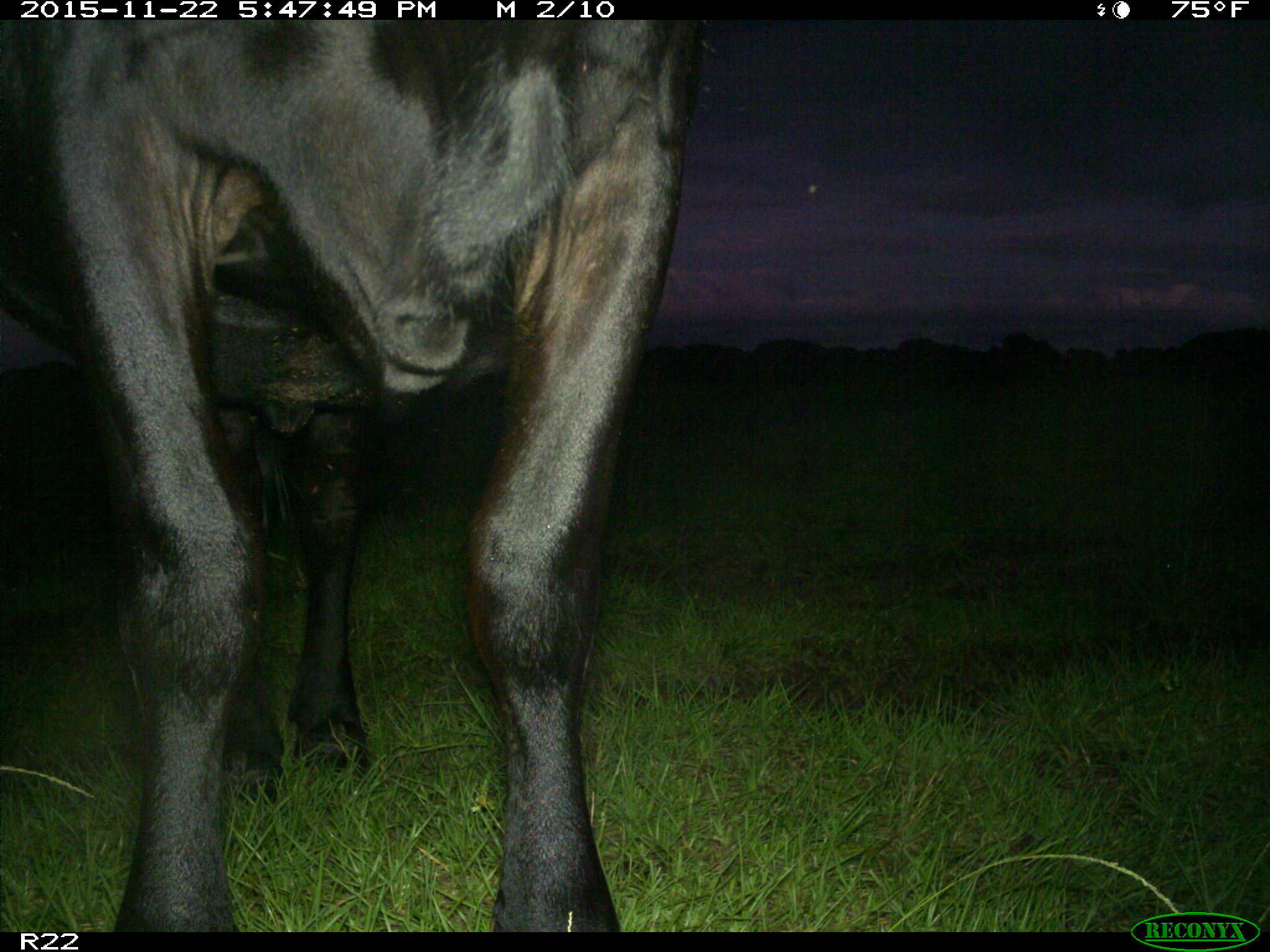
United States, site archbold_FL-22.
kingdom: Animalia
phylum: Chordata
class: Mammalia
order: Artiodactyla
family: Bovidae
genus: Bos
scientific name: Bos taurus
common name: domestic cow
Bos taurus (domestic cow).